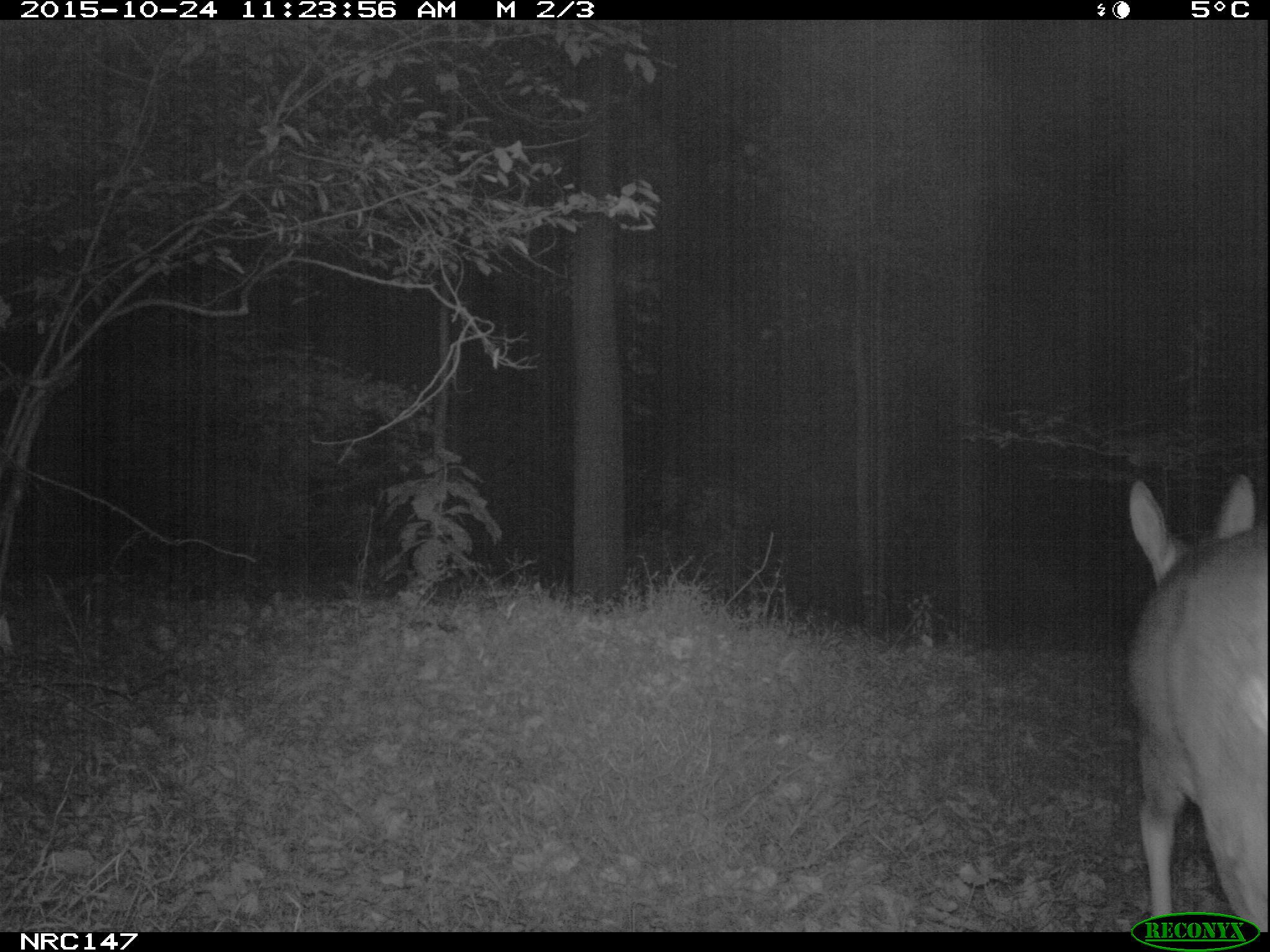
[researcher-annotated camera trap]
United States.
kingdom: Animalia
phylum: Chordata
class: Mammalia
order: Artiodactyla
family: Cervidae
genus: Odocoileus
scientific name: Odocoileus virginianus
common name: white-tailed deer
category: White Tailed Deer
White Tailed Deer (white-tailed deer) (Odocoileus virginianus).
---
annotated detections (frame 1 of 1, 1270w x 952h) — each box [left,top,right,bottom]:
White Tailed Deer: [1114,468,1270,932]